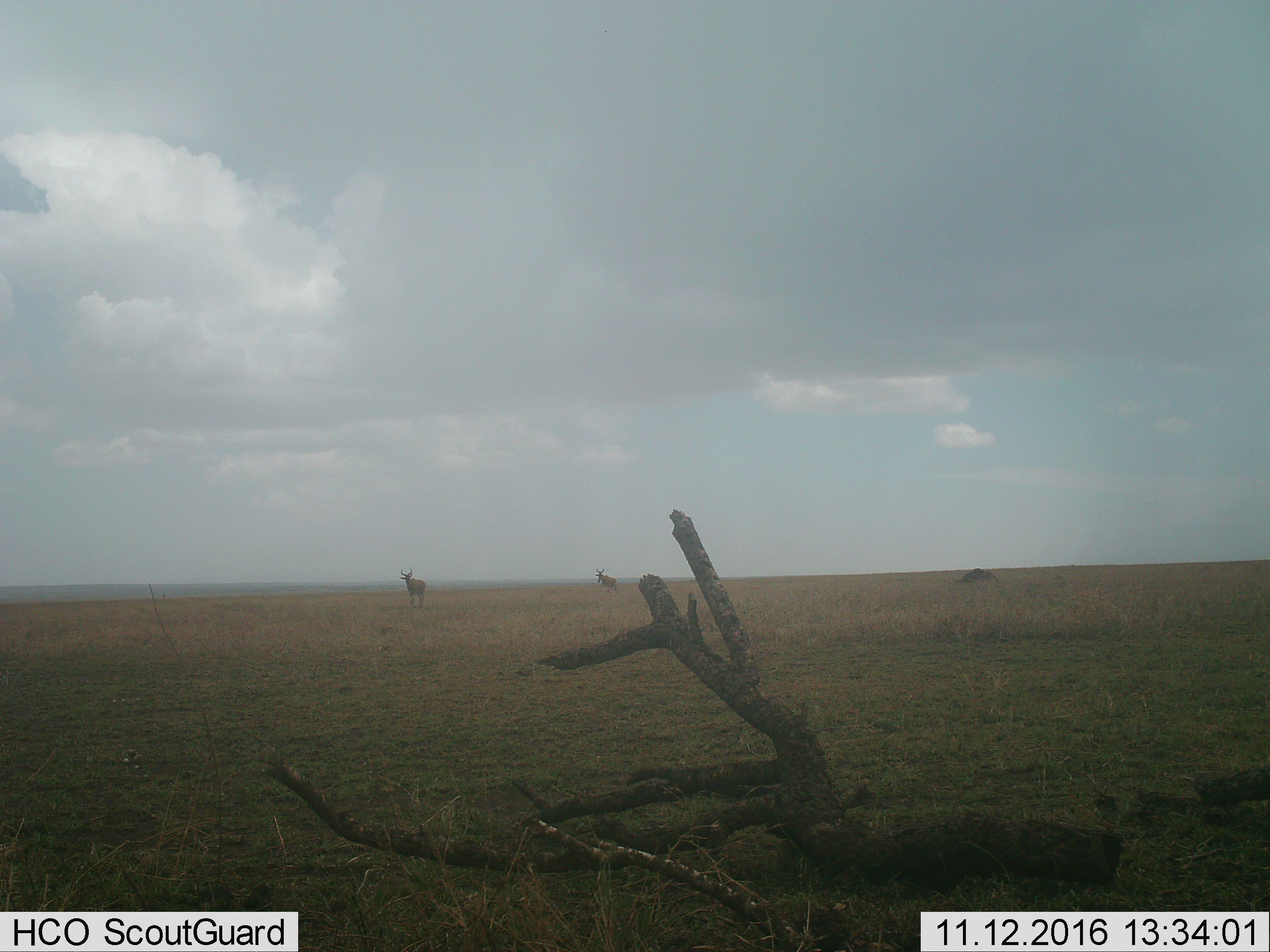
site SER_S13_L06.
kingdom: Animalia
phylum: Chordata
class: Mammalia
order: Artiodactyla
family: Bovidae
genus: Alcelaphus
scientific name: Alcelaphus buselaphus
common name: hartebeest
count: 2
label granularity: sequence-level